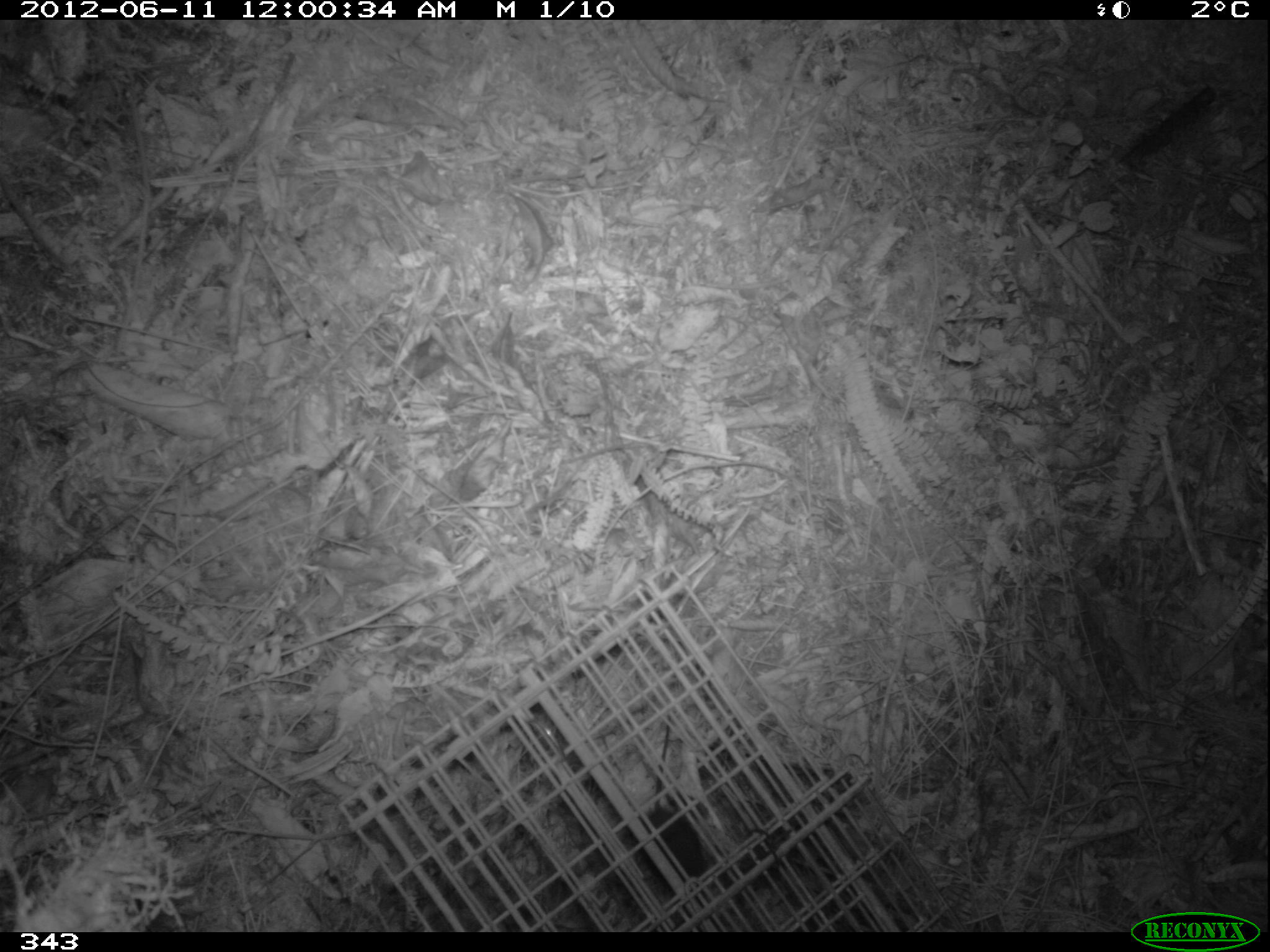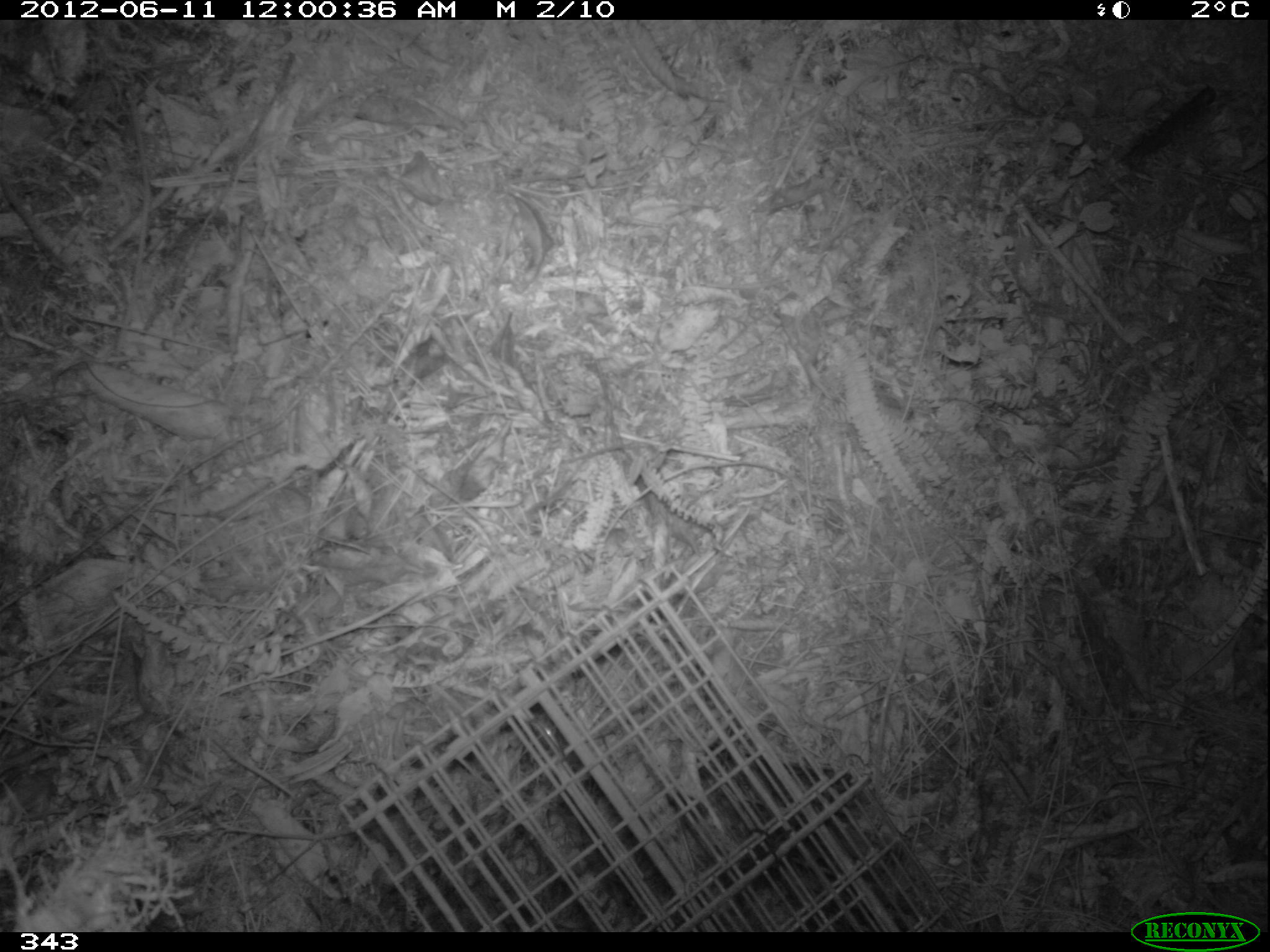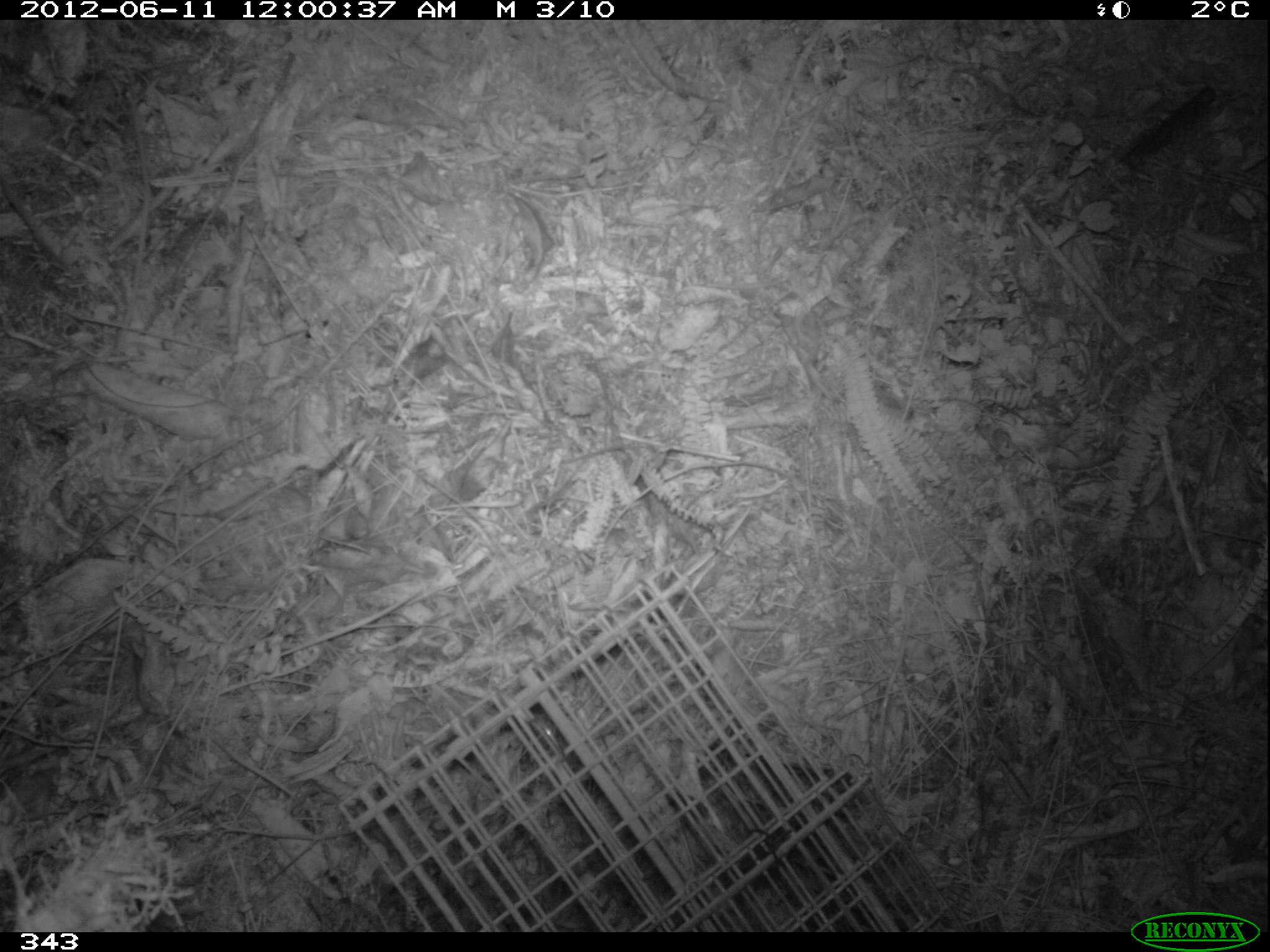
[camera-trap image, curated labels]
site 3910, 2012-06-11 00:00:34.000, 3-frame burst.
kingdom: Animalia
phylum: Chordata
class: Mammalia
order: Rodentia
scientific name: Rodentia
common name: rodents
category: unknown rodent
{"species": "unknown rodent (rodents) (Rodentia)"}